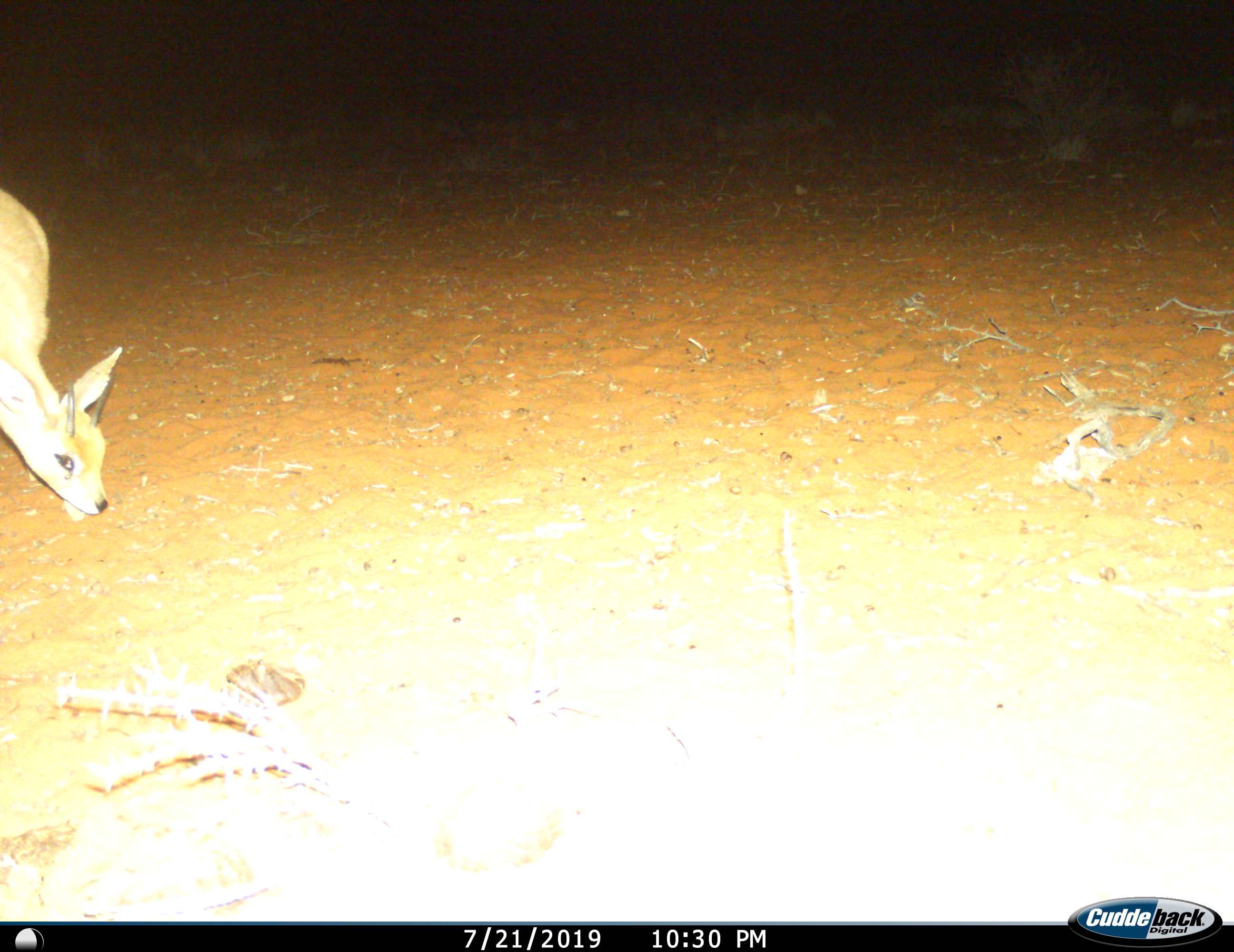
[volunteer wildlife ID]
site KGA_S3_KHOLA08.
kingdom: Animalia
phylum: Chordata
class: Mammalia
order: Artiodactyla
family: Bovidae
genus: Raphicerus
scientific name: Raphicerus campestris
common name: steenbok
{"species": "steenbok (Raphicerus campestris)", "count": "1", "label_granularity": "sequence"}